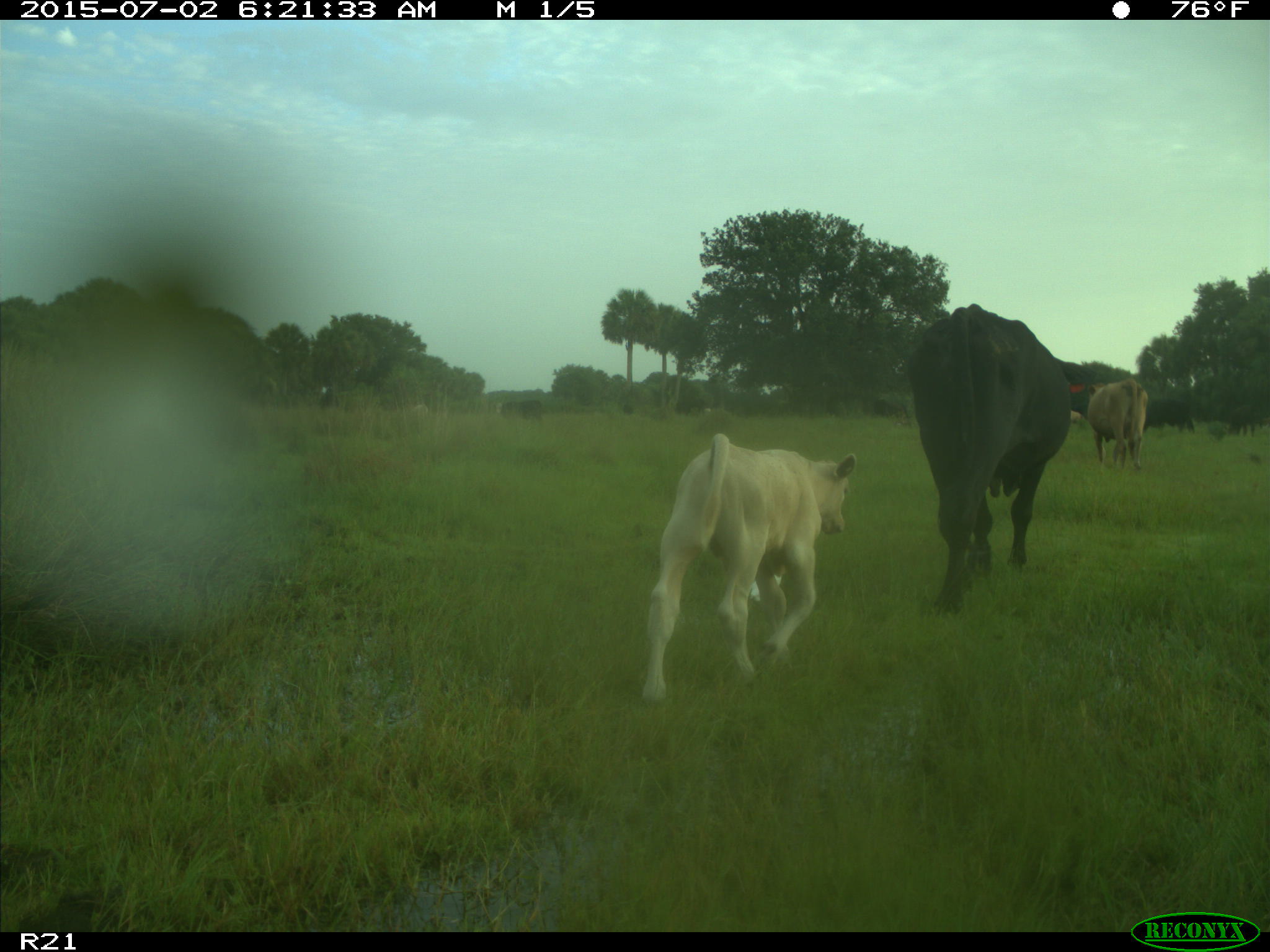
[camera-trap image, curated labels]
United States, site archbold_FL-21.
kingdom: Animalia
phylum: Chordata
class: Mammalia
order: Artiodactyla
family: Bovidae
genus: Bos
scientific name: Bos taurus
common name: domestic cow